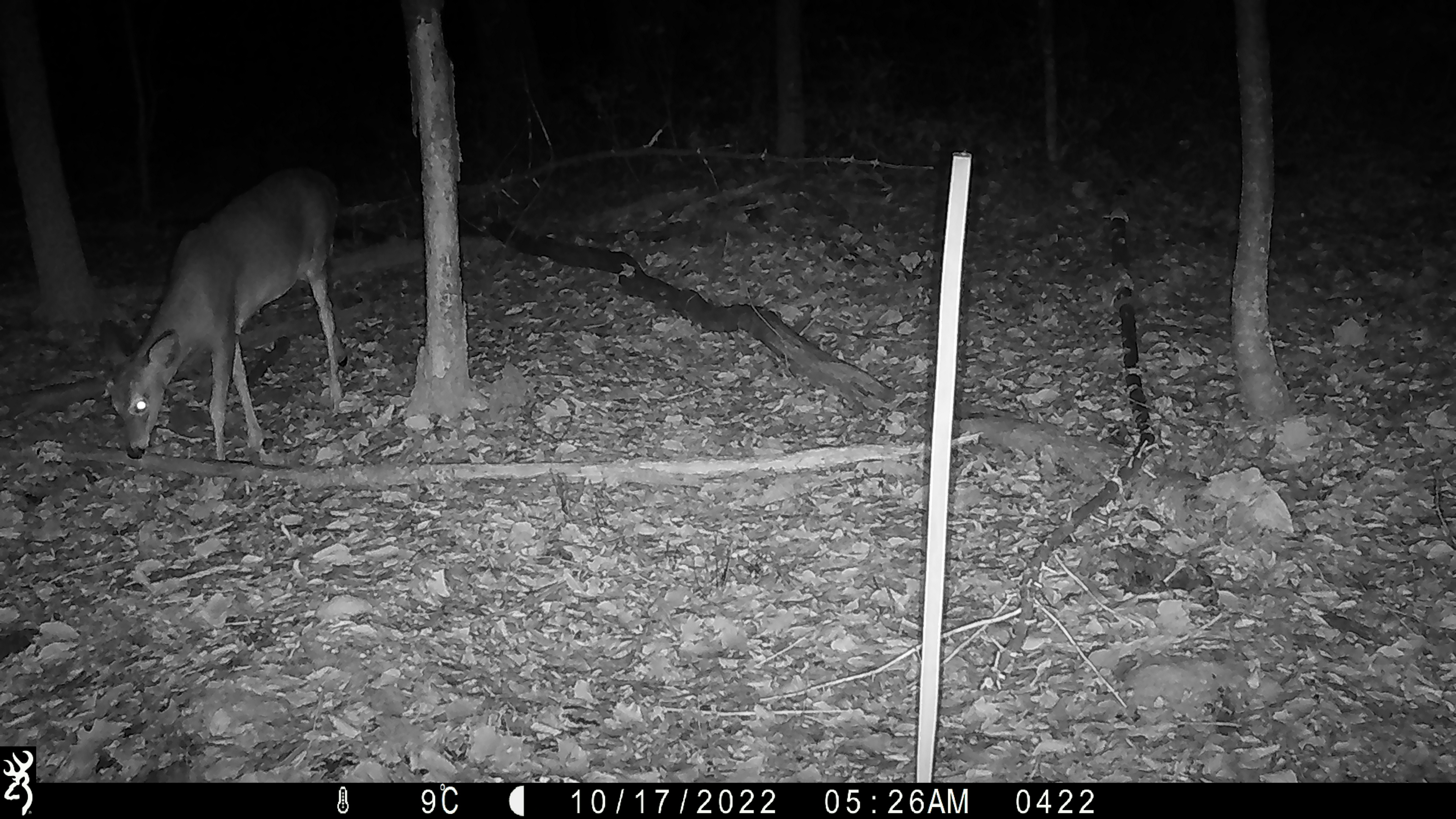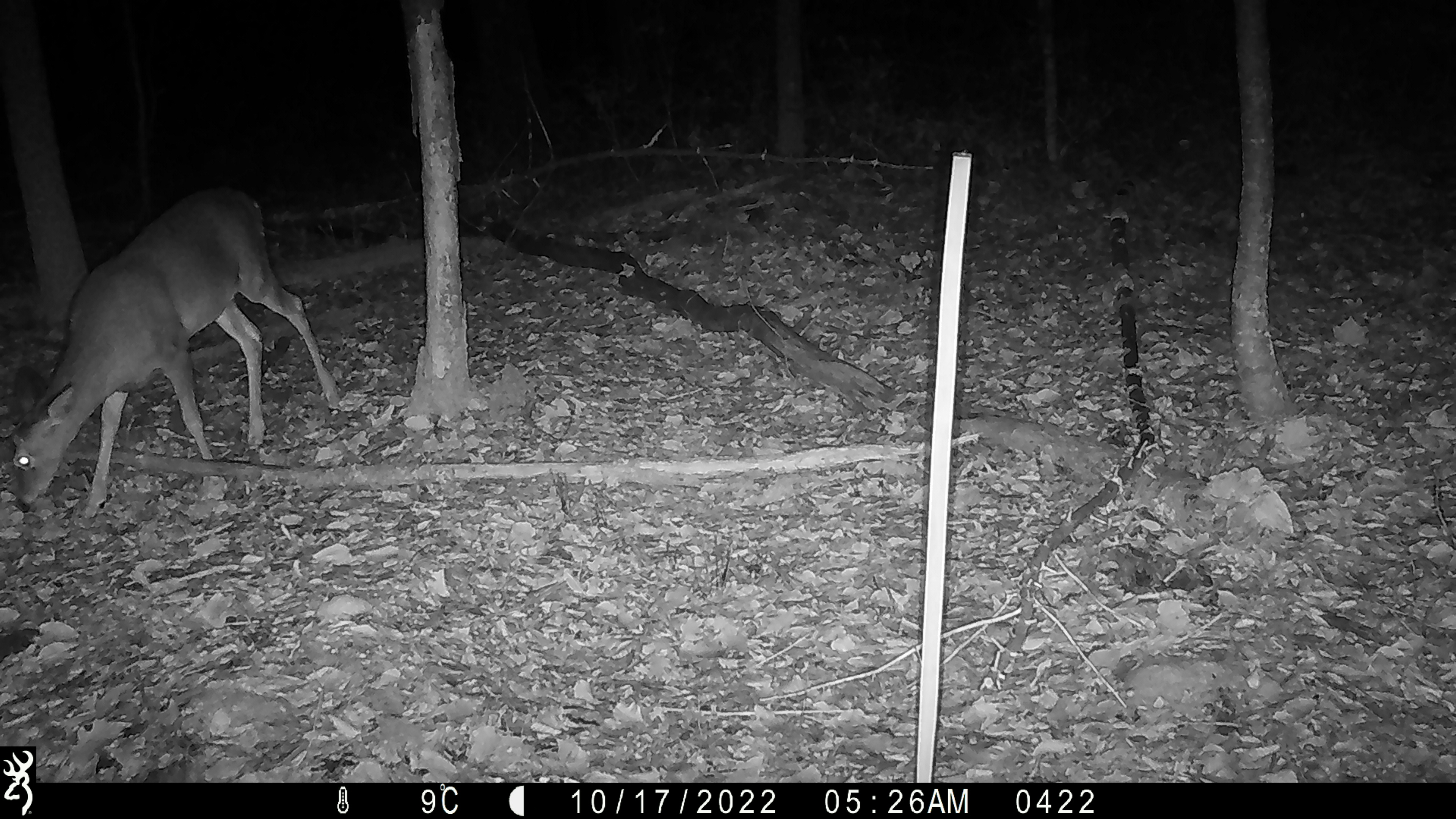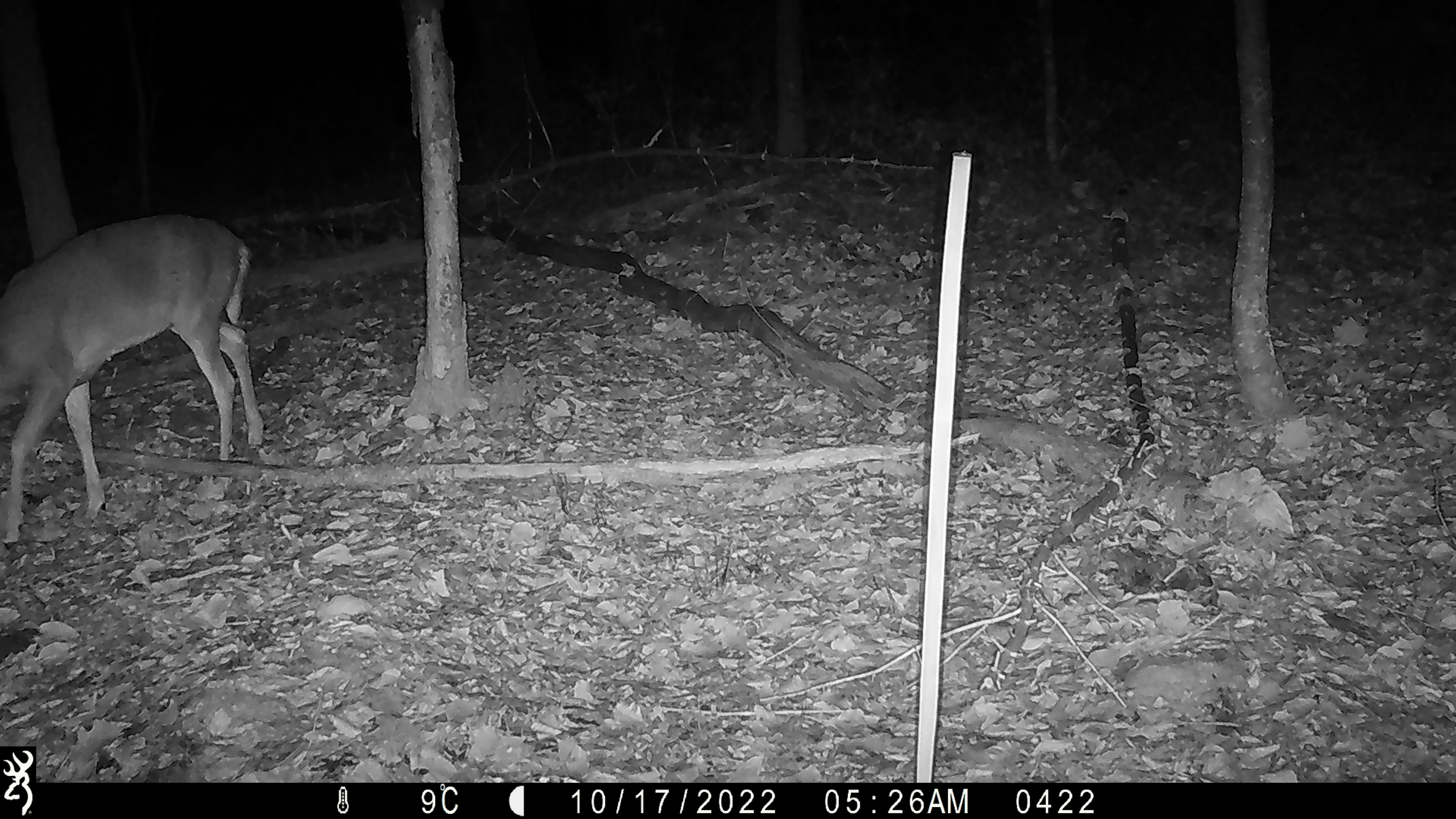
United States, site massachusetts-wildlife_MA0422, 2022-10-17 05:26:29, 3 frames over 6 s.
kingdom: Animalia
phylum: Chordata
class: Mammalia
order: Artiodactyla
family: Cervidae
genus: Odocoileus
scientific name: Odocoileus virginianus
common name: white-tailed deer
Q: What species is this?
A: White-tailed deer (Odocoileus virginianus).